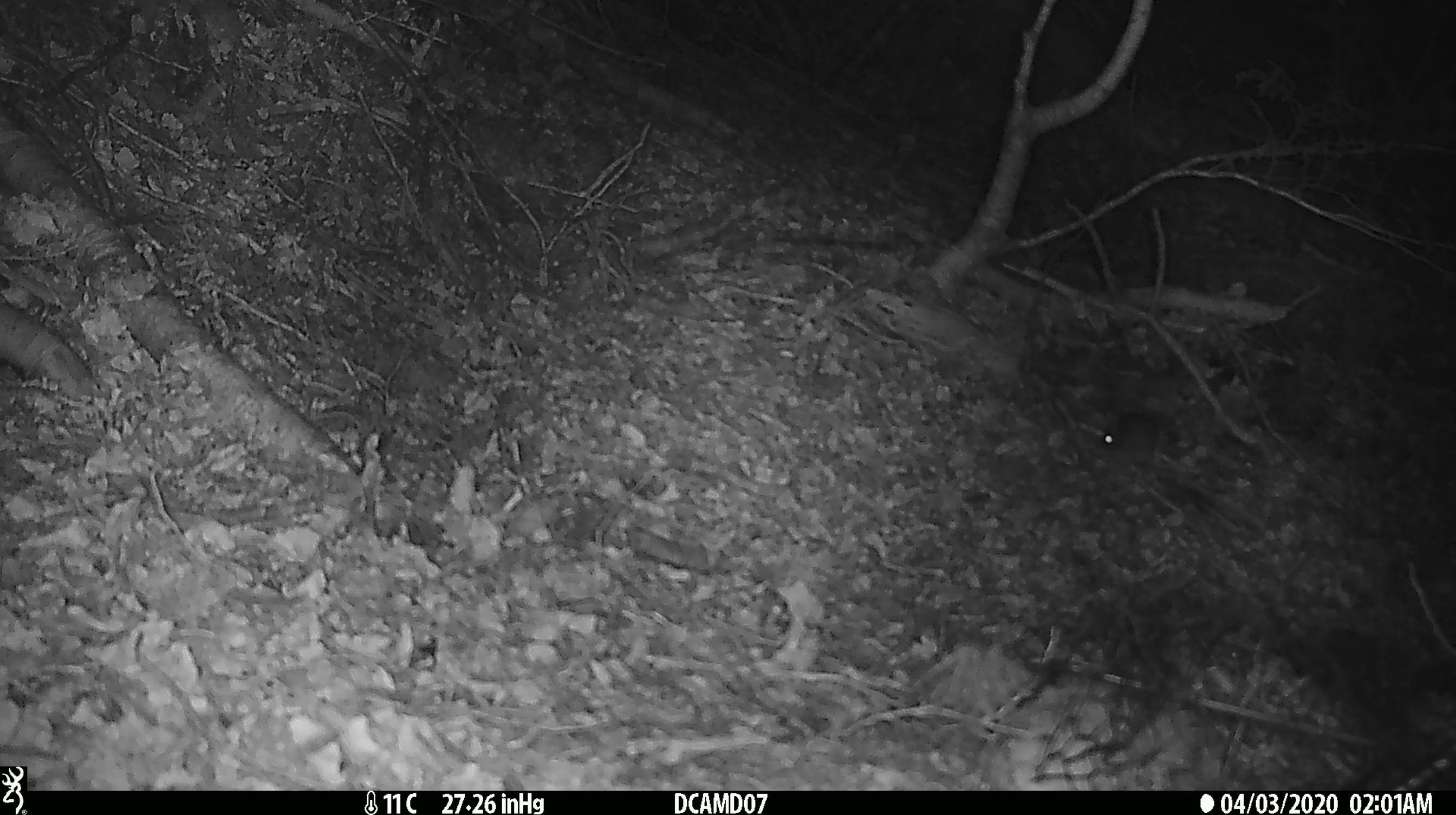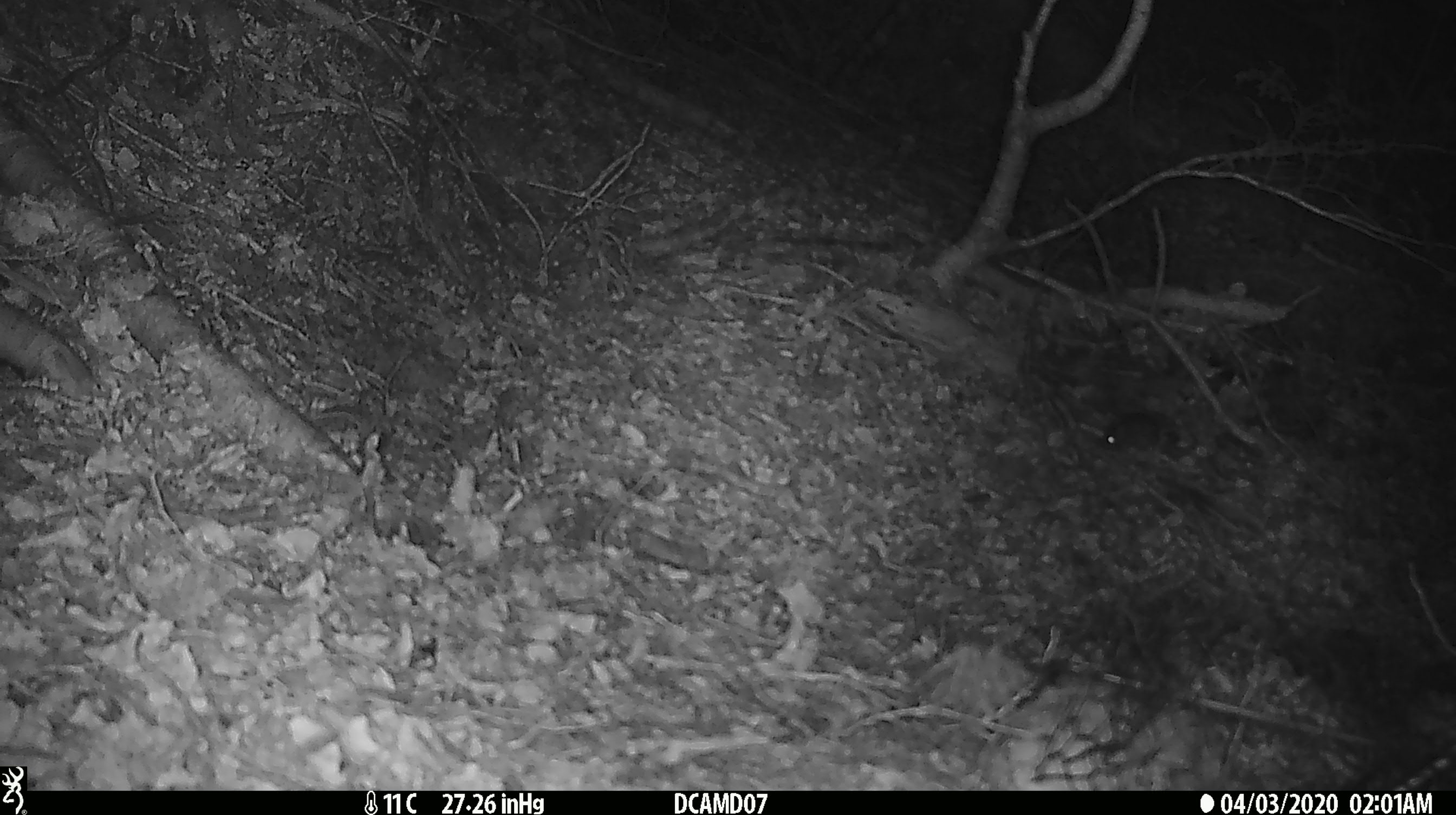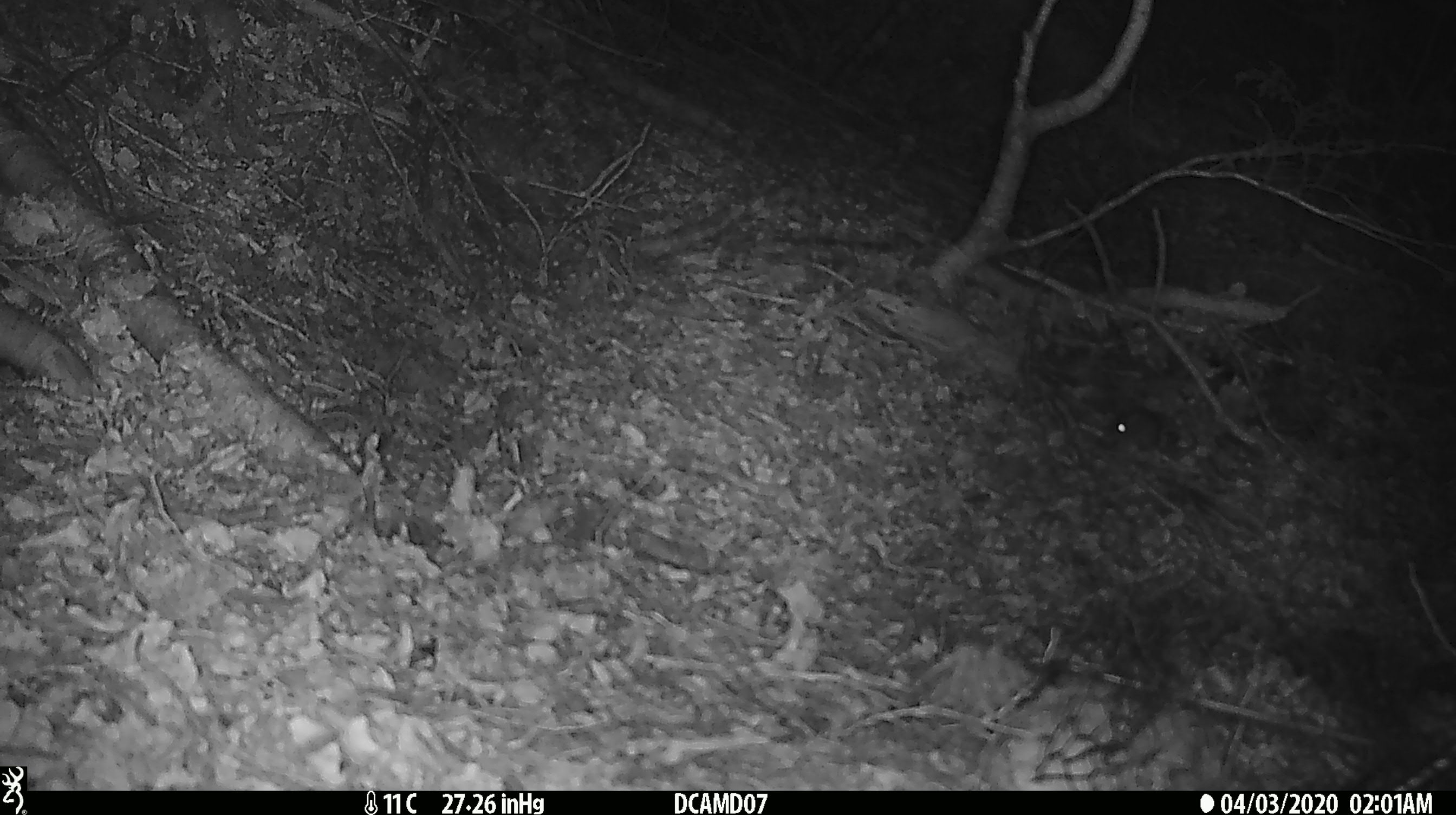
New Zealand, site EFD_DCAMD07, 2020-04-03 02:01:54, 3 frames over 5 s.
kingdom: Animalia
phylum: Chordata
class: Mammalia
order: Rodentia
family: Muridae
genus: Mus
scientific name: Mus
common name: mouse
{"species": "mouse (Mus)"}